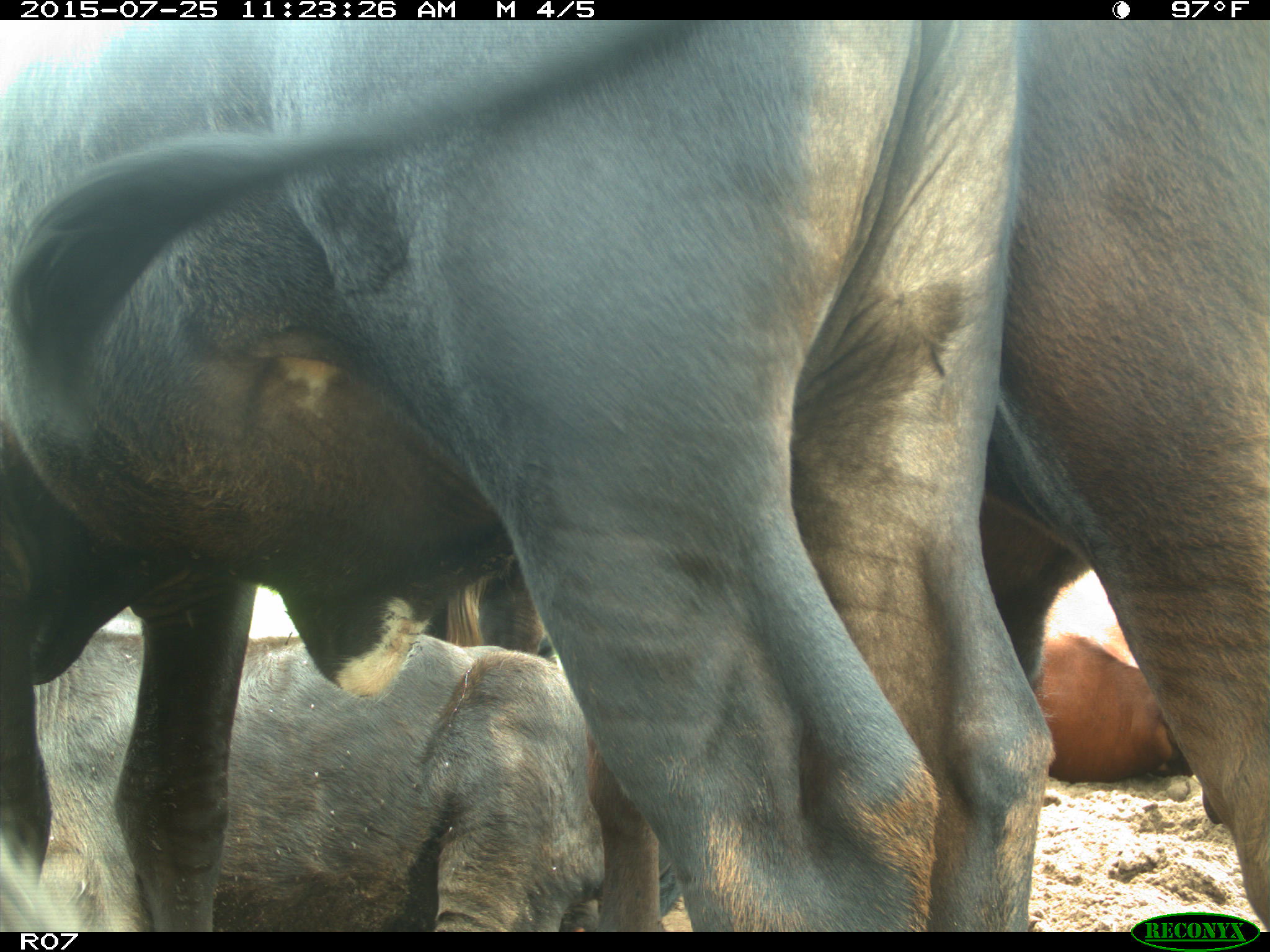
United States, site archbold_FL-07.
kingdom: Animalia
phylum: Chordata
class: Mammalia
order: Artiodactyla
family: Bovidae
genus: Bos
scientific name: Bos taurus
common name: domestic cow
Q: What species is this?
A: Bos taurus (domestic cow).